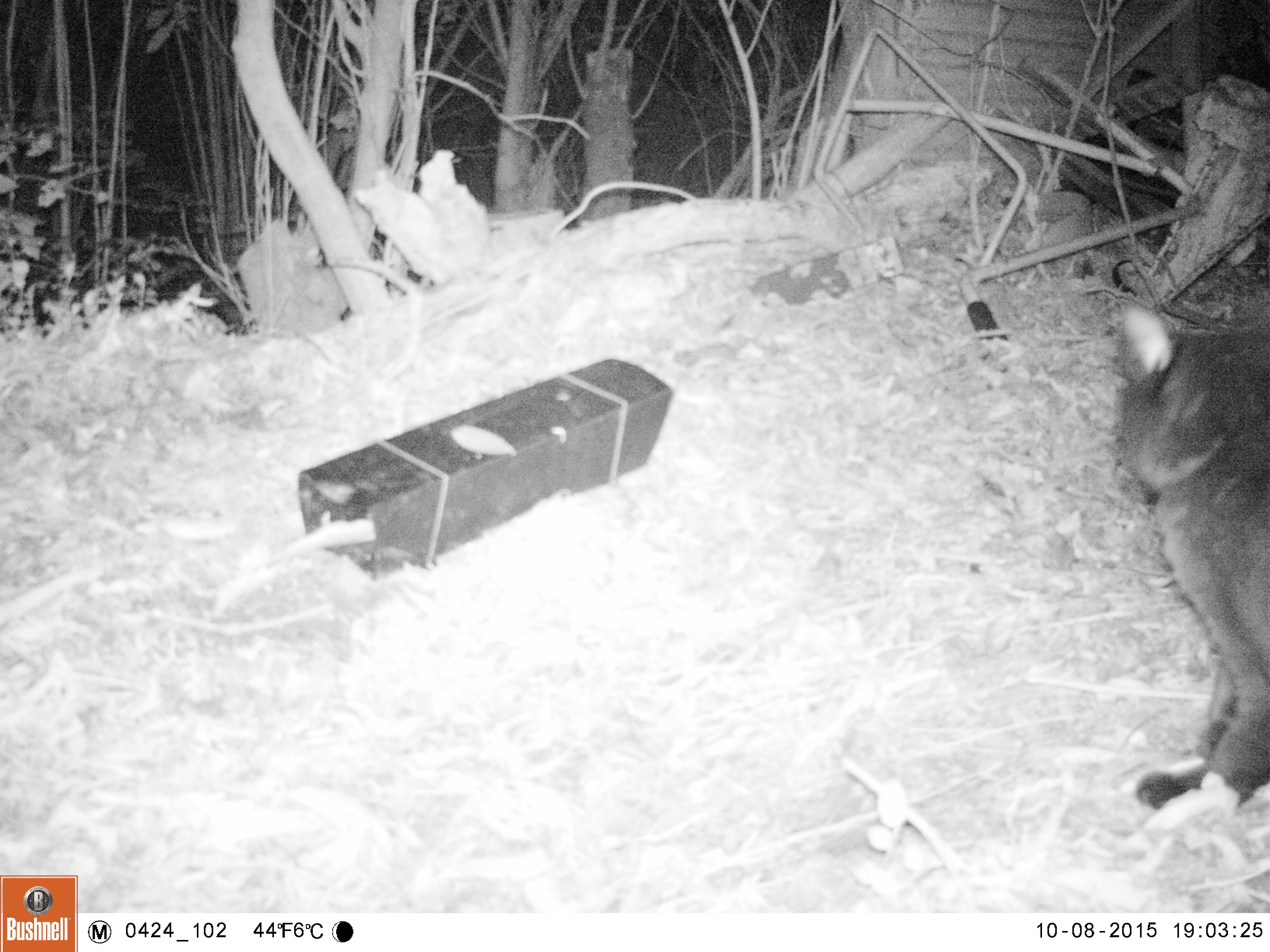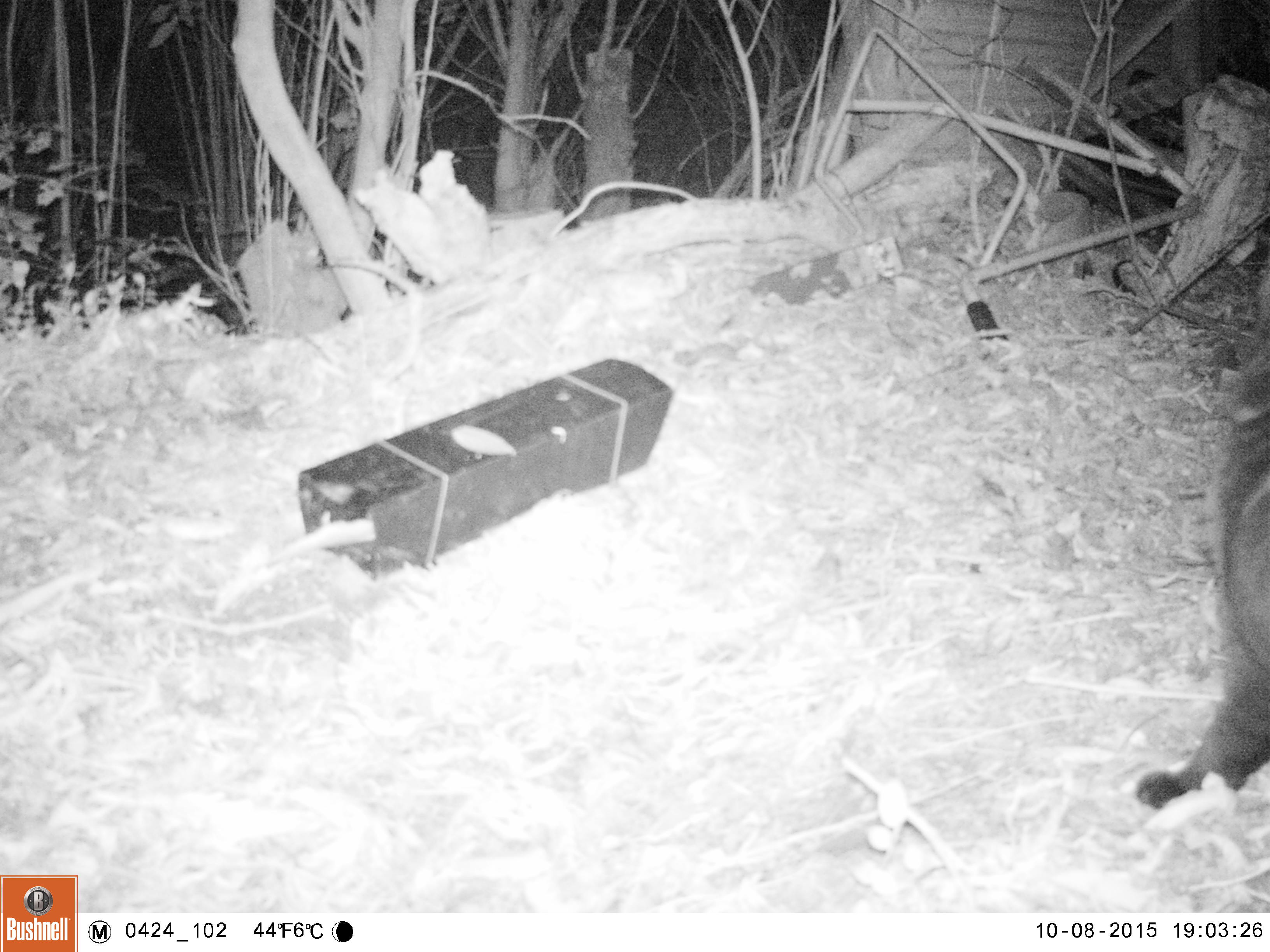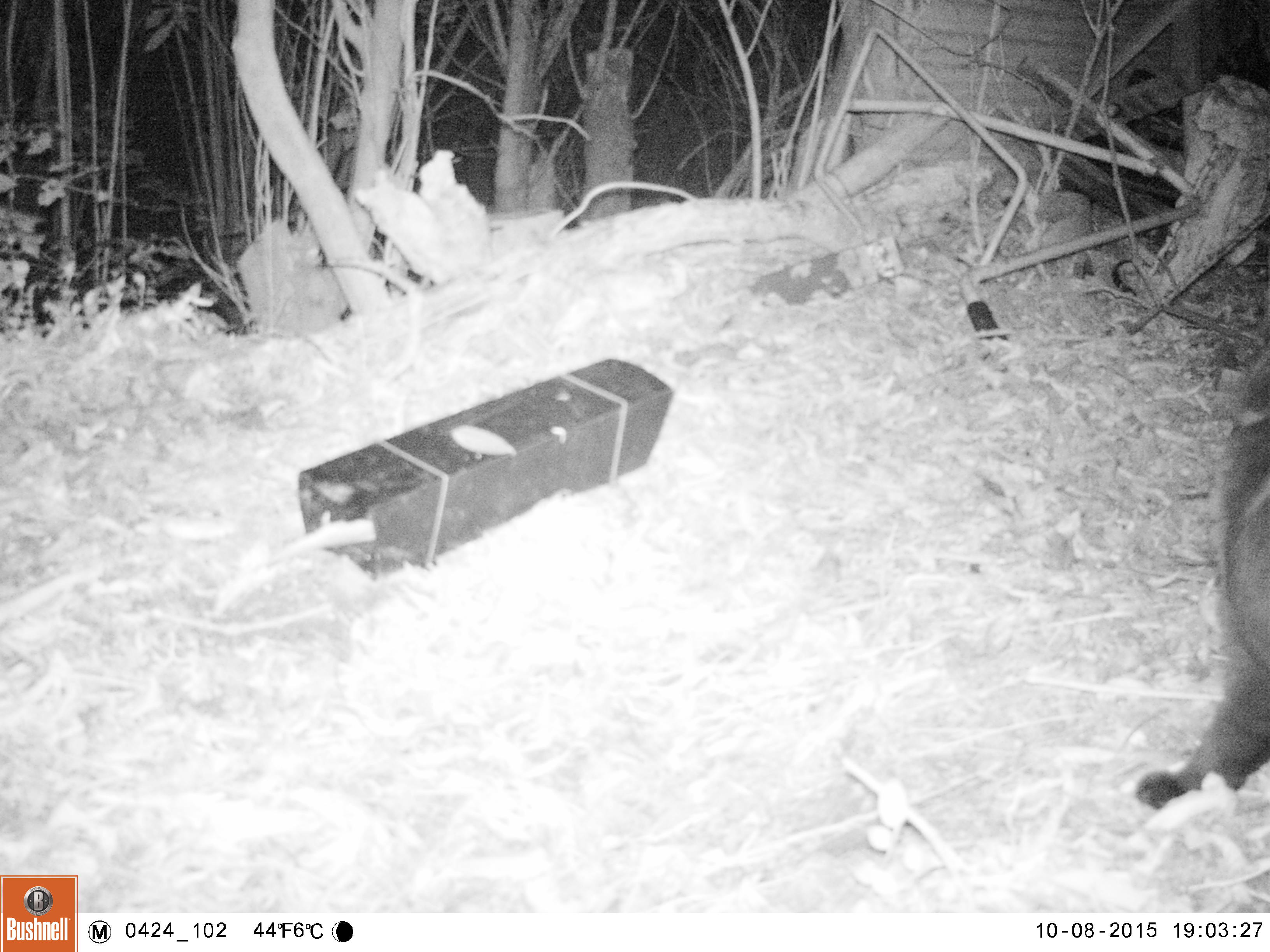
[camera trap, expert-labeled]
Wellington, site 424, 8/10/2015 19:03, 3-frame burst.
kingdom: Animalia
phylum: Chordata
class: Mammalia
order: Carnivora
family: Felidae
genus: Felis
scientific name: Felis catus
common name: cat